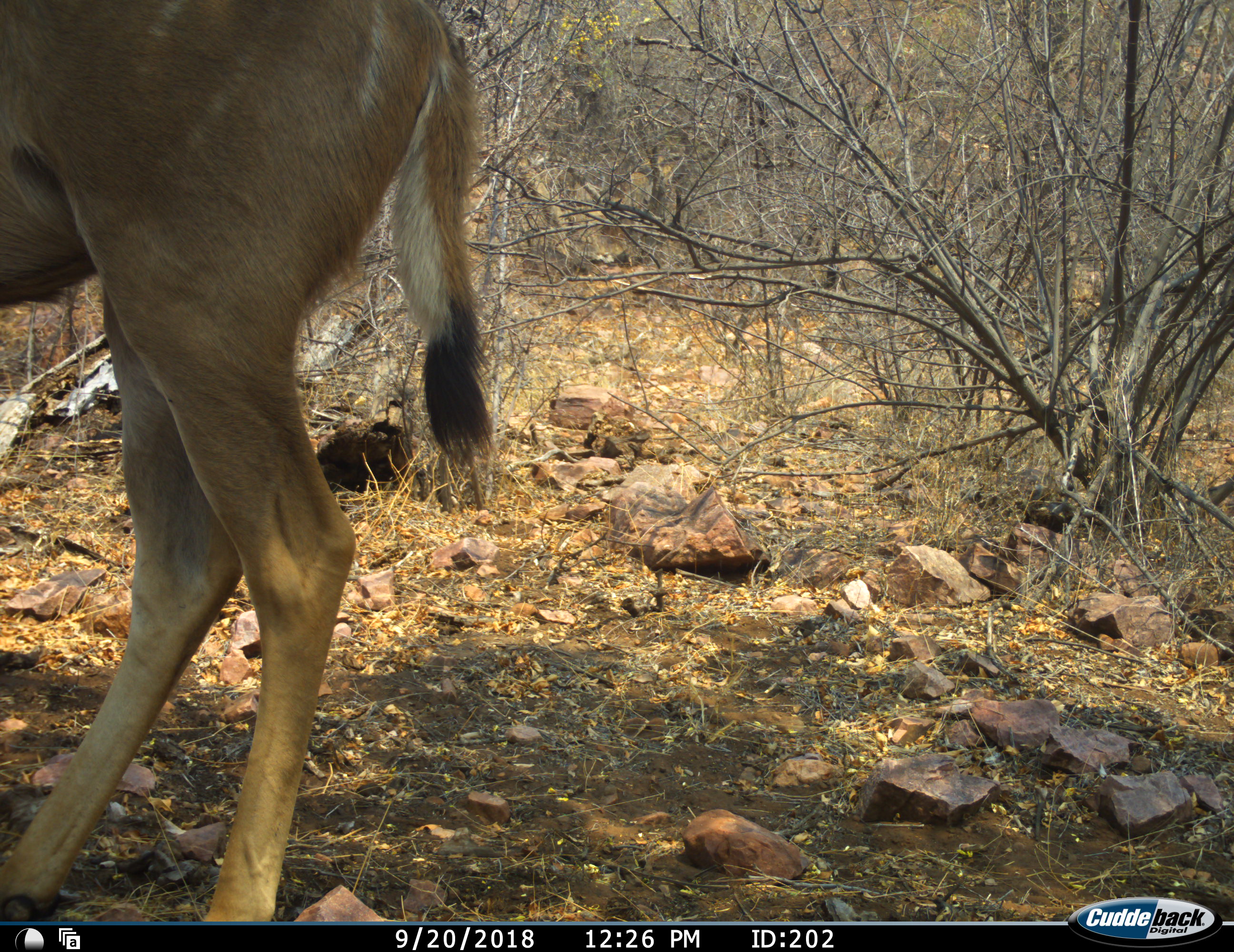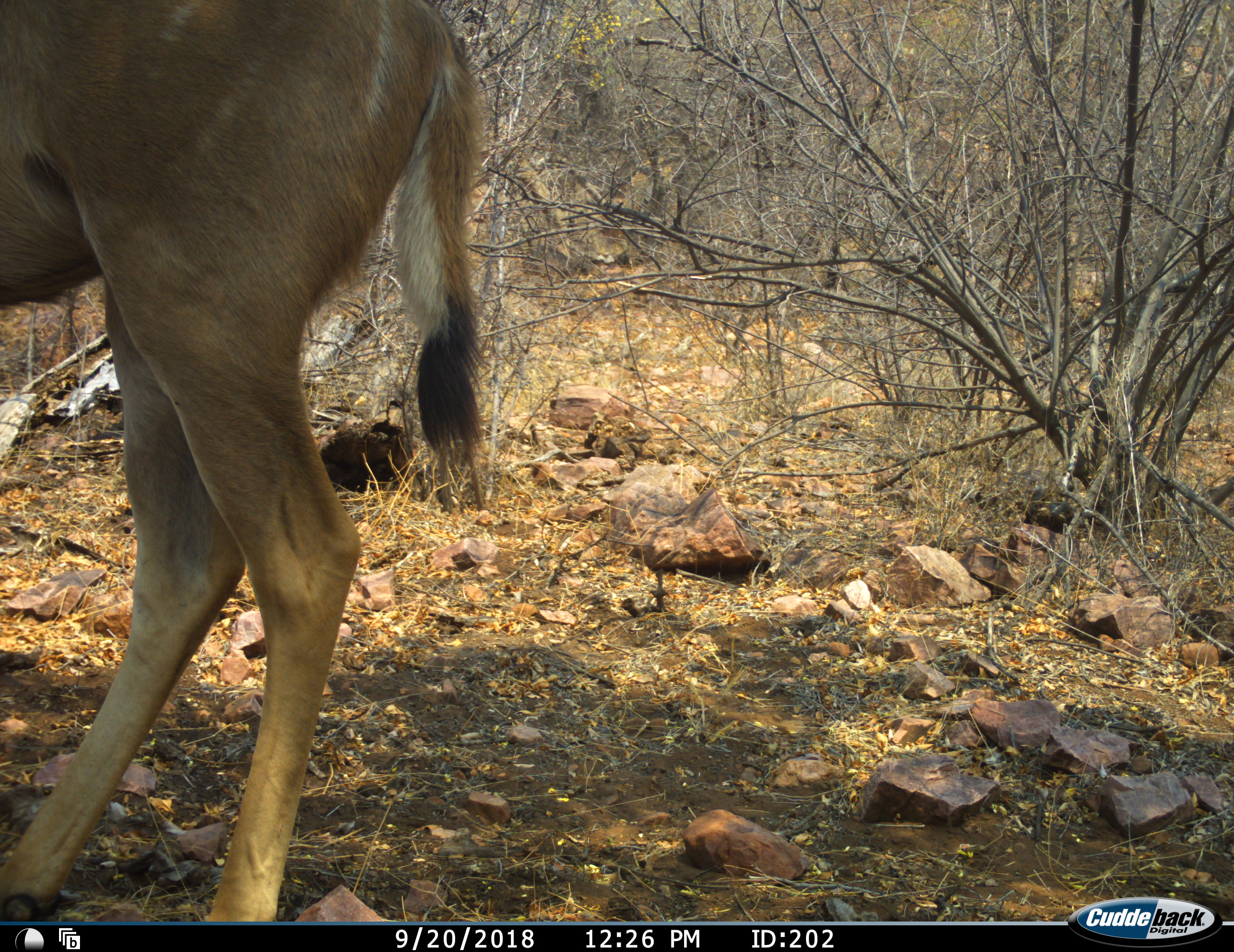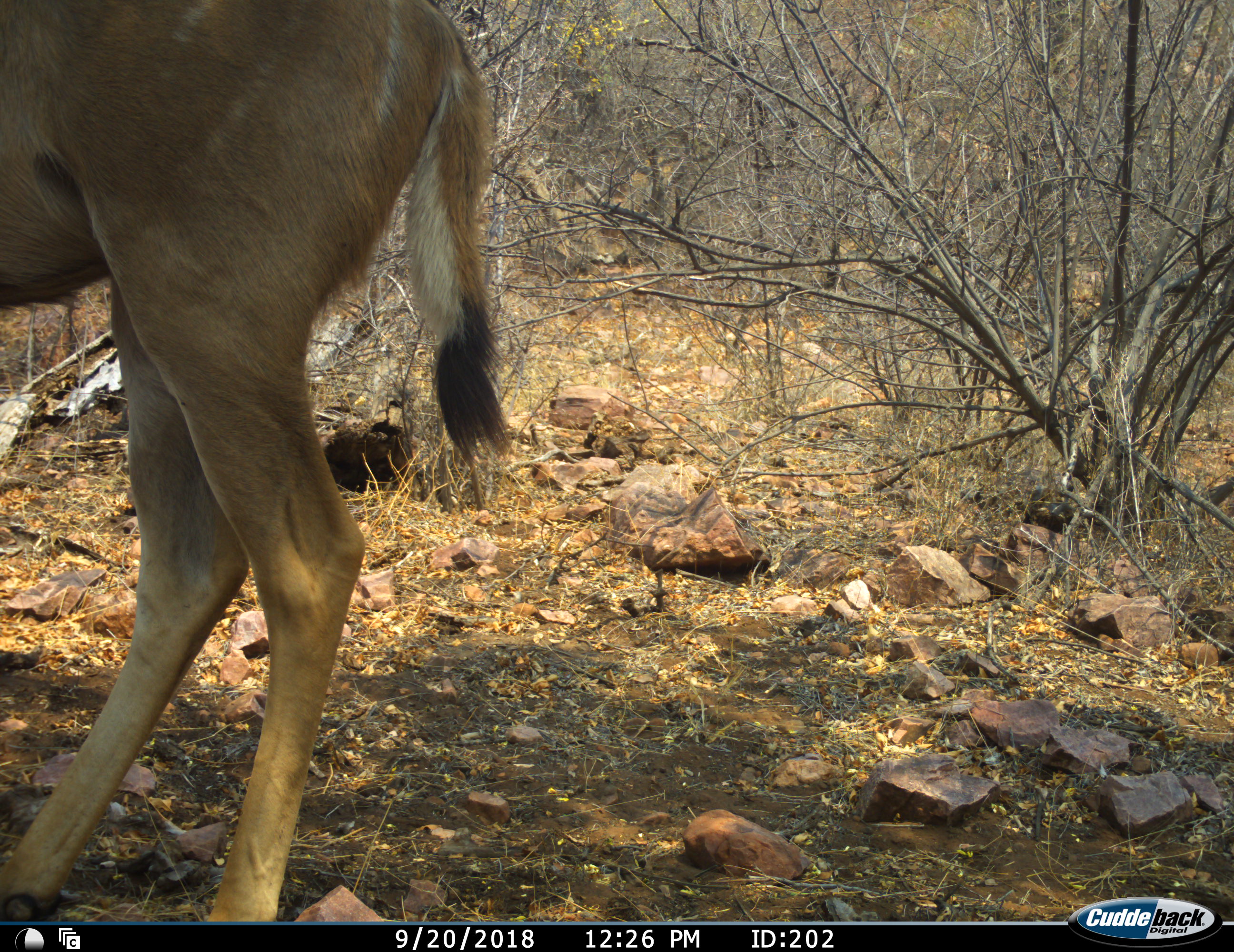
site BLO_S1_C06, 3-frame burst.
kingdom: Animalia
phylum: Chordata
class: Mammalia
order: Artiodactyla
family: Bovidae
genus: Tragelaphus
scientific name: Tragelaphus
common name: kudu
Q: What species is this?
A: Kudu (Tragelaphus).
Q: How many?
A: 1.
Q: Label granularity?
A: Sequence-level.